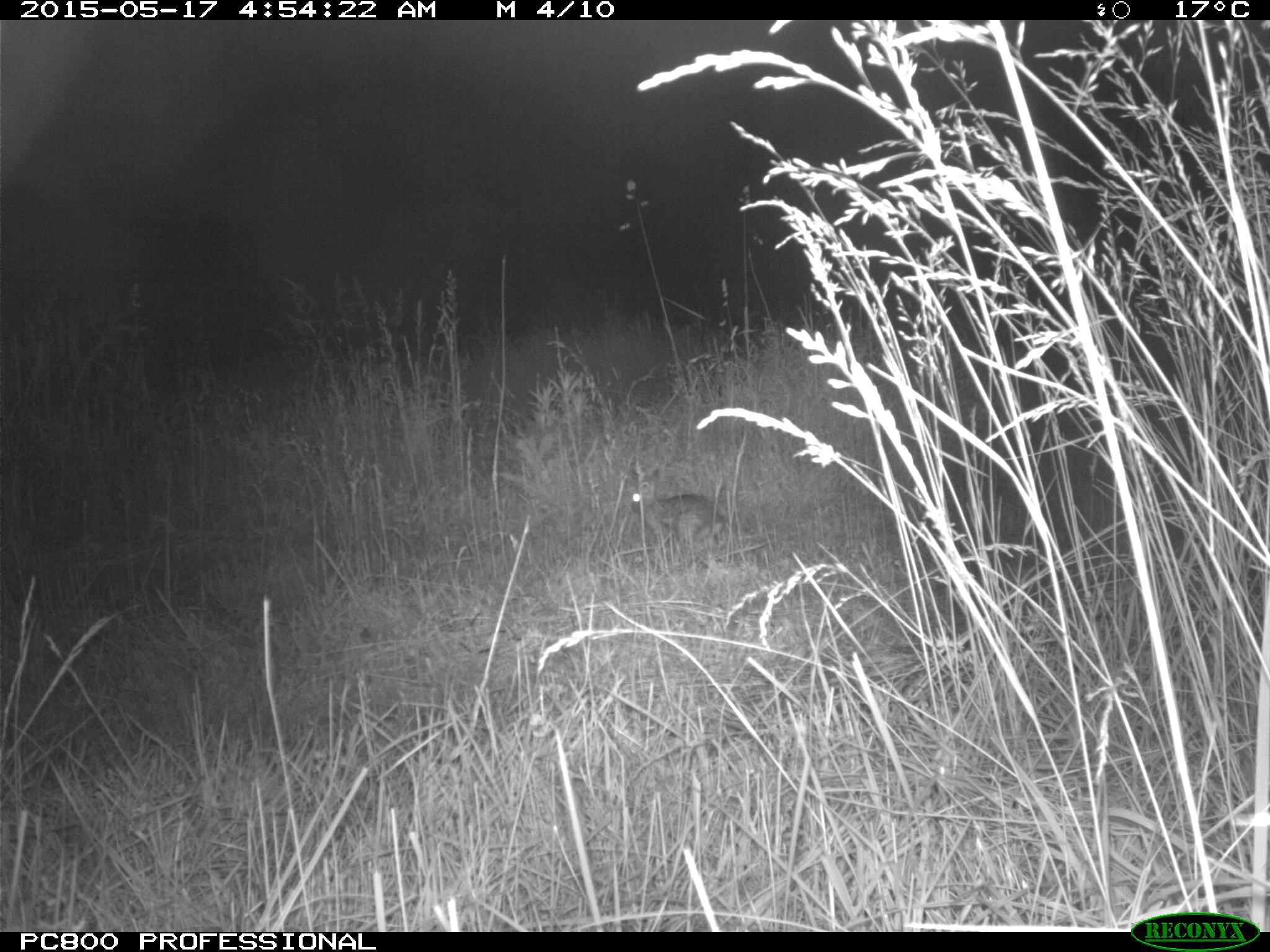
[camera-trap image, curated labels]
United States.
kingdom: Animalia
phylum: Chordata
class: Mammalia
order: Lagomorpha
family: Leporidae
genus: Sylvilagus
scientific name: Sylvilagus floridanus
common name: eastern cottontail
Eastern Cottontail (Sylvilagus floridanus).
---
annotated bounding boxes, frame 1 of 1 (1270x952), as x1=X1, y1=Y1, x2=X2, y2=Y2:
Eastern Cottontail: x1=623, y1=468, x2=733, y2=552